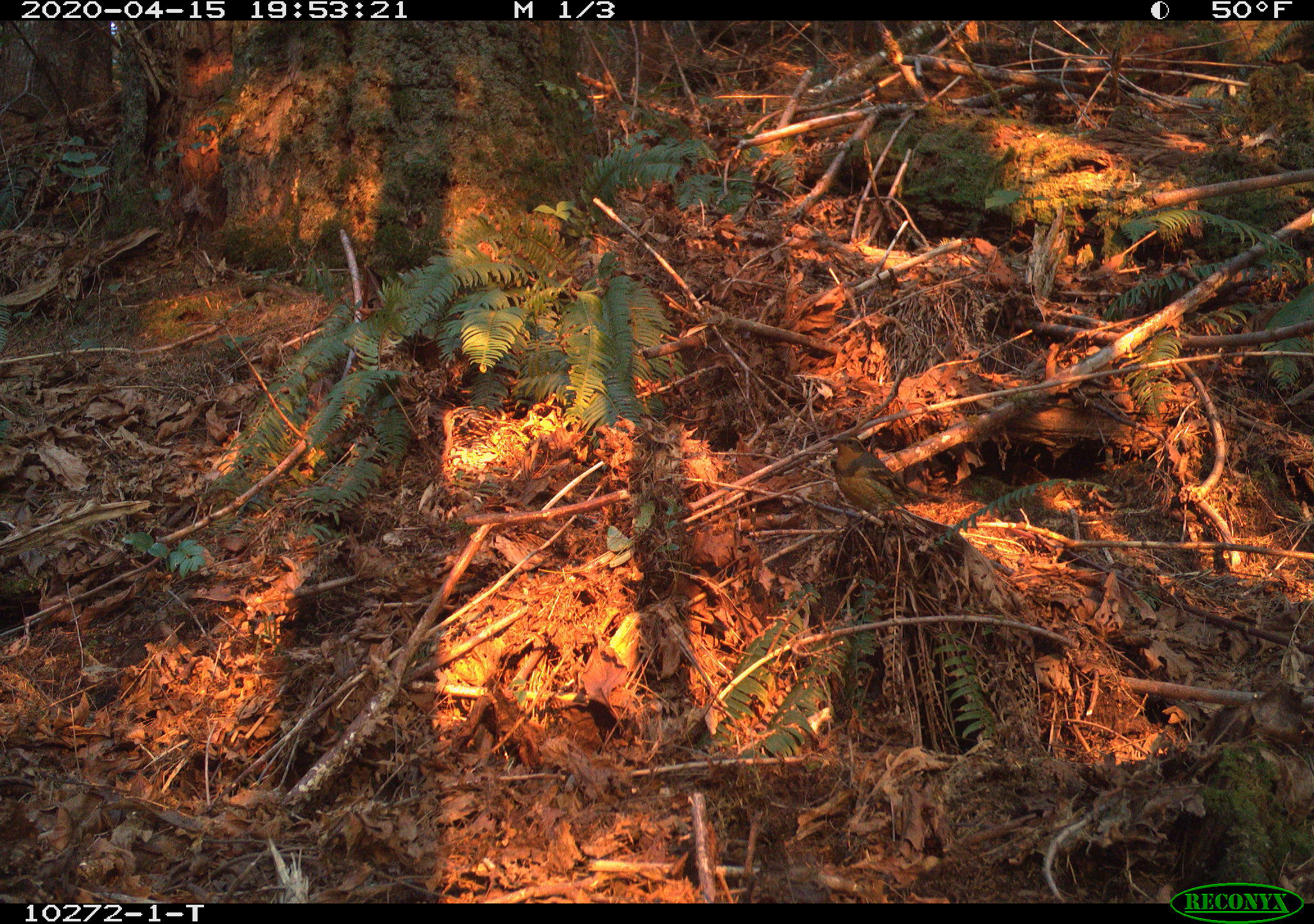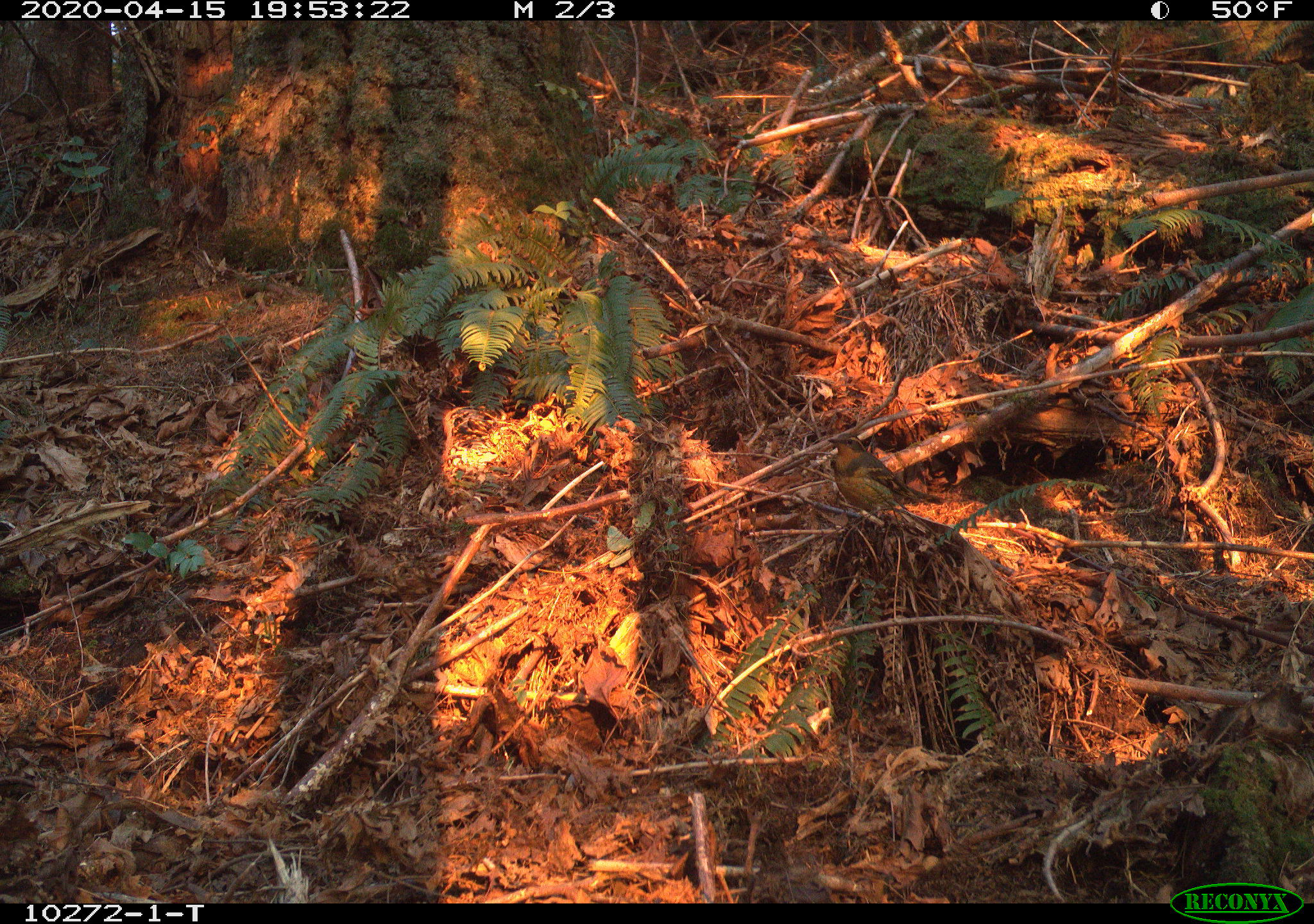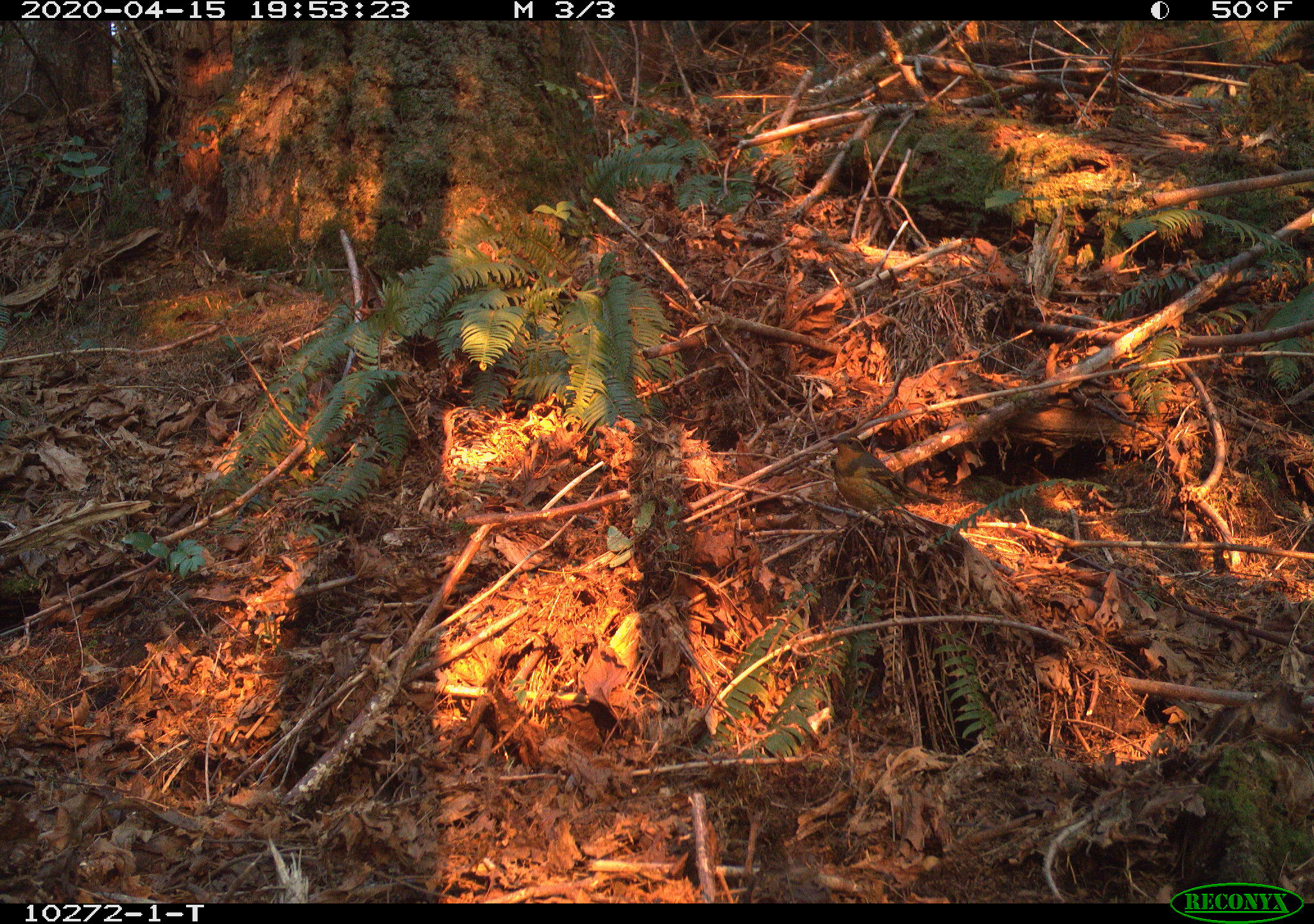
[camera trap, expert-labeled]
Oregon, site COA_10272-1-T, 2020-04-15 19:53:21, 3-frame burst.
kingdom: Animalia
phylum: Chordata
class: Aves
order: Passeriformes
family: Turdidae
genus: Ixoreus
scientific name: Ixoreus naevius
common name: varied thrush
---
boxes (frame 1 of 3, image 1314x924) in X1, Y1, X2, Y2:
varied thrush: 827, 430, 931, 513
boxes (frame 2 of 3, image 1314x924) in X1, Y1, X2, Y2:
varied thrush: 826, 428, 937, 517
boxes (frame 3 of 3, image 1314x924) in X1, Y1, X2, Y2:
varied thrush: 828, 431, 932, 511